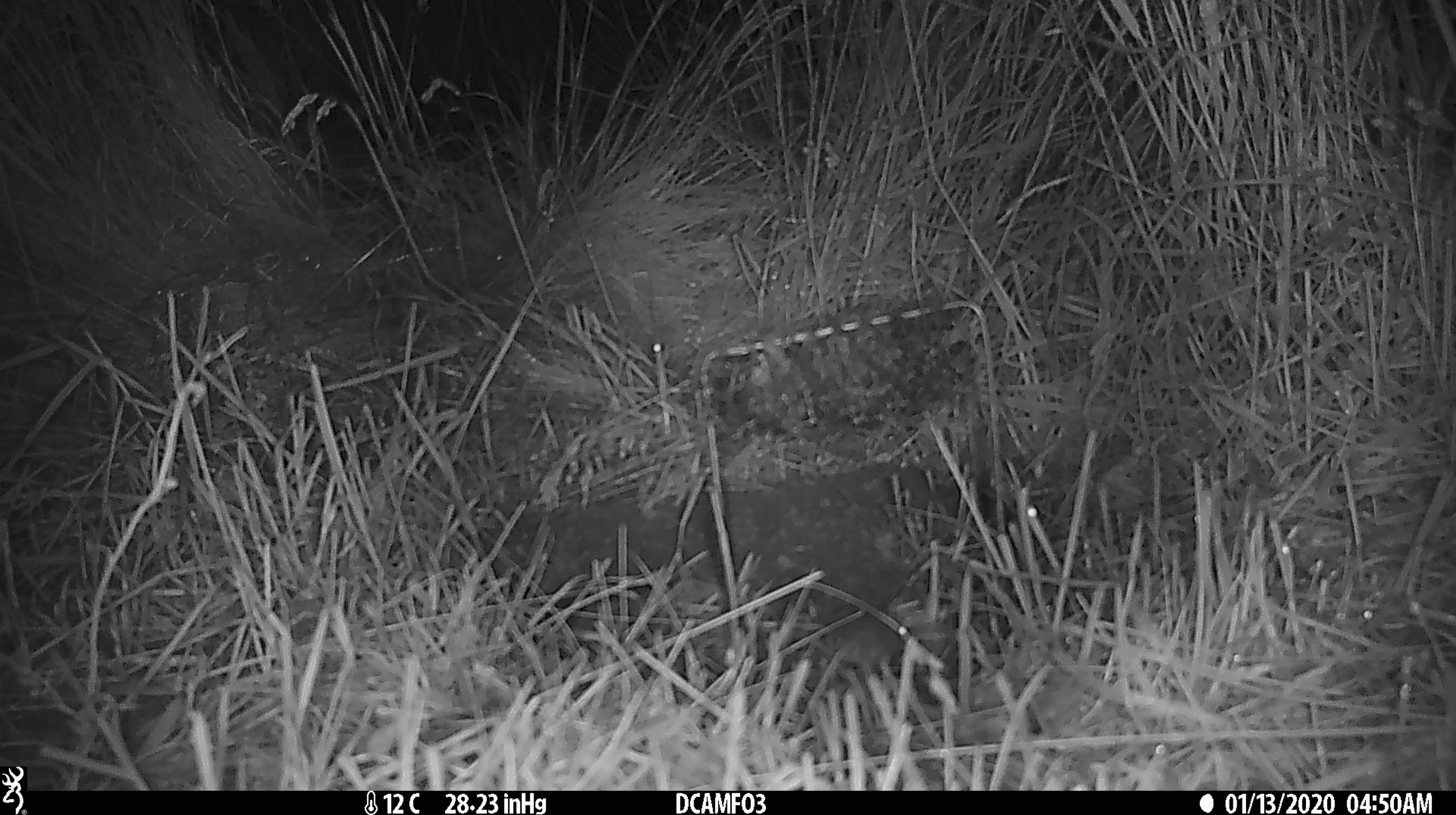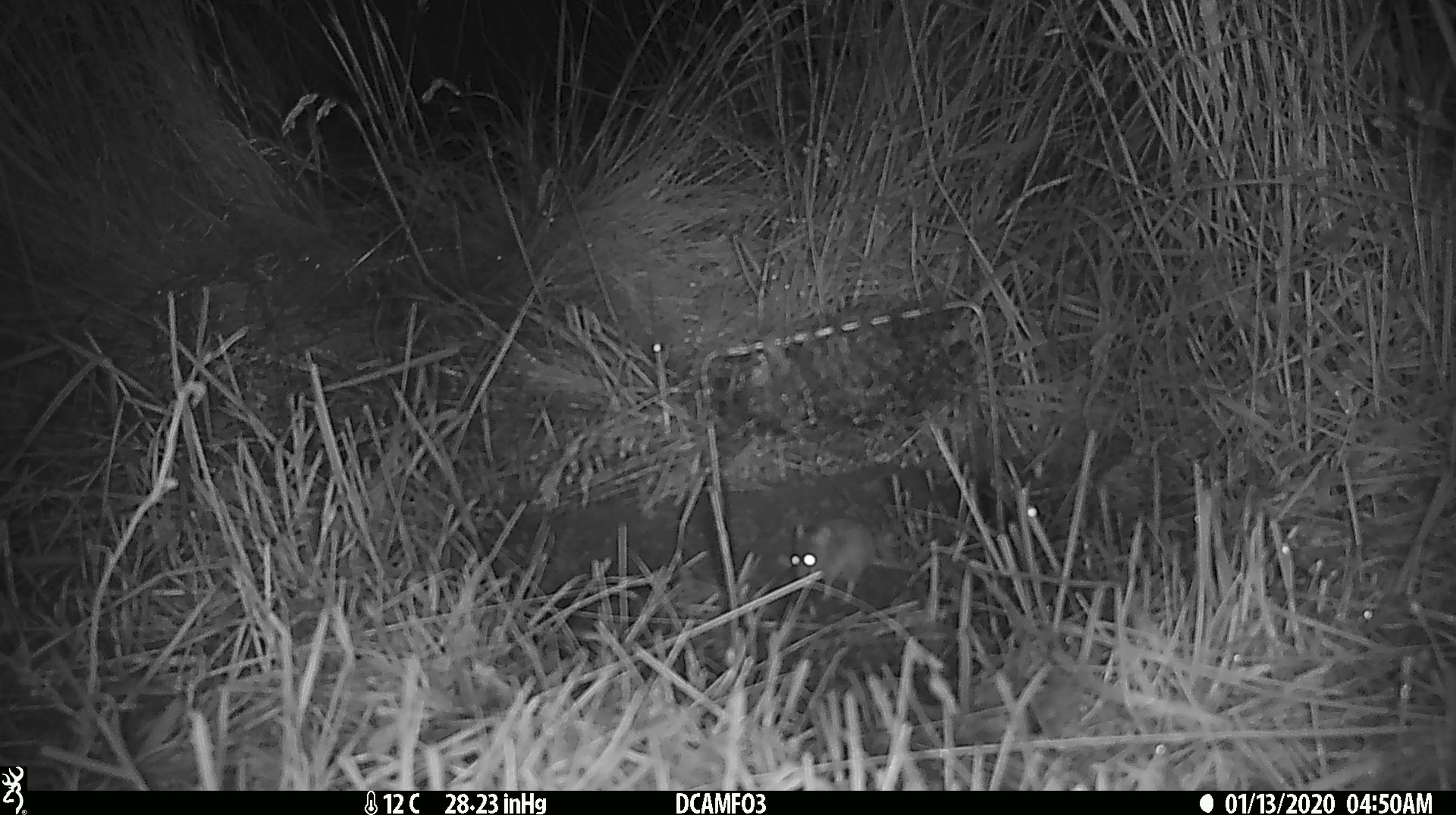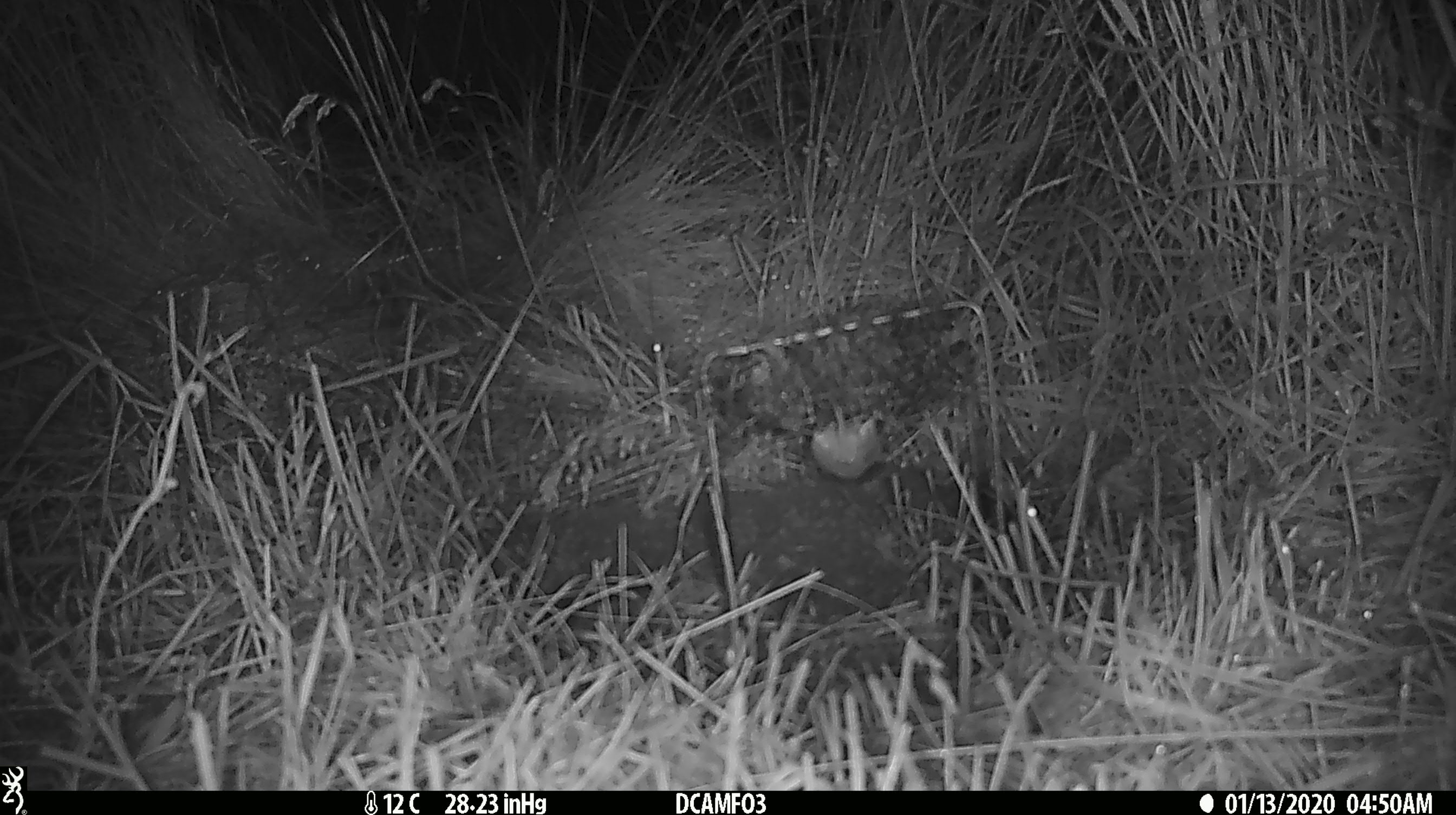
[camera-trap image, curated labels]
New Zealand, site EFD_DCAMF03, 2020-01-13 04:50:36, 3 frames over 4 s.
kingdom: Animalia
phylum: Chordata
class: Mammalia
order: Rodentia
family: Muridae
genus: Mus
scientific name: Mus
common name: mouse